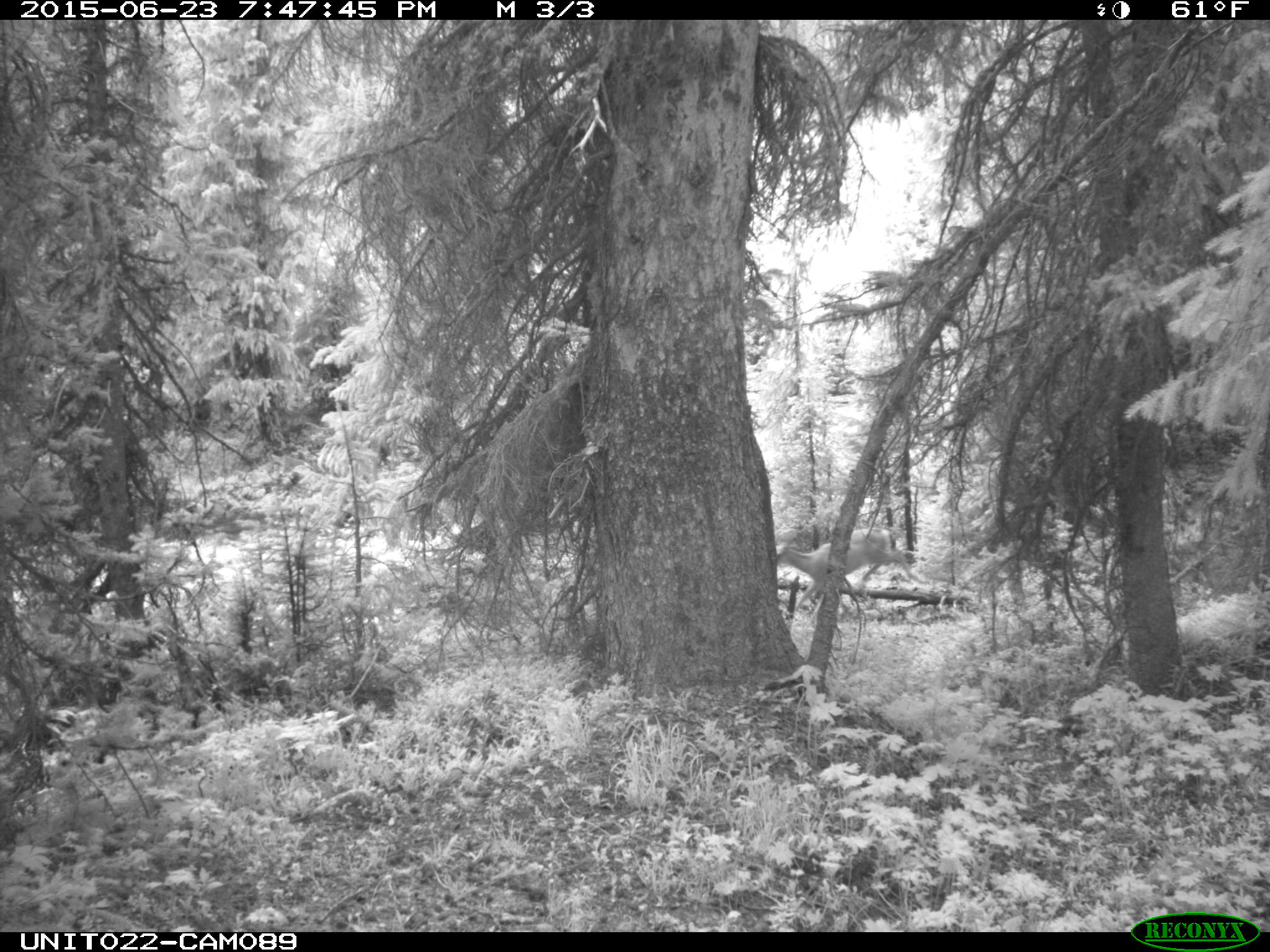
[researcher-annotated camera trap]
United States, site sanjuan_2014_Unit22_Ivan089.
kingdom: Animalia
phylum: Chordata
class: Mammalia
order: Artiodactyla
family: Cervidae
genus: Odocoileus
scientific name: Odocoileus hemionus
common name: mule deer